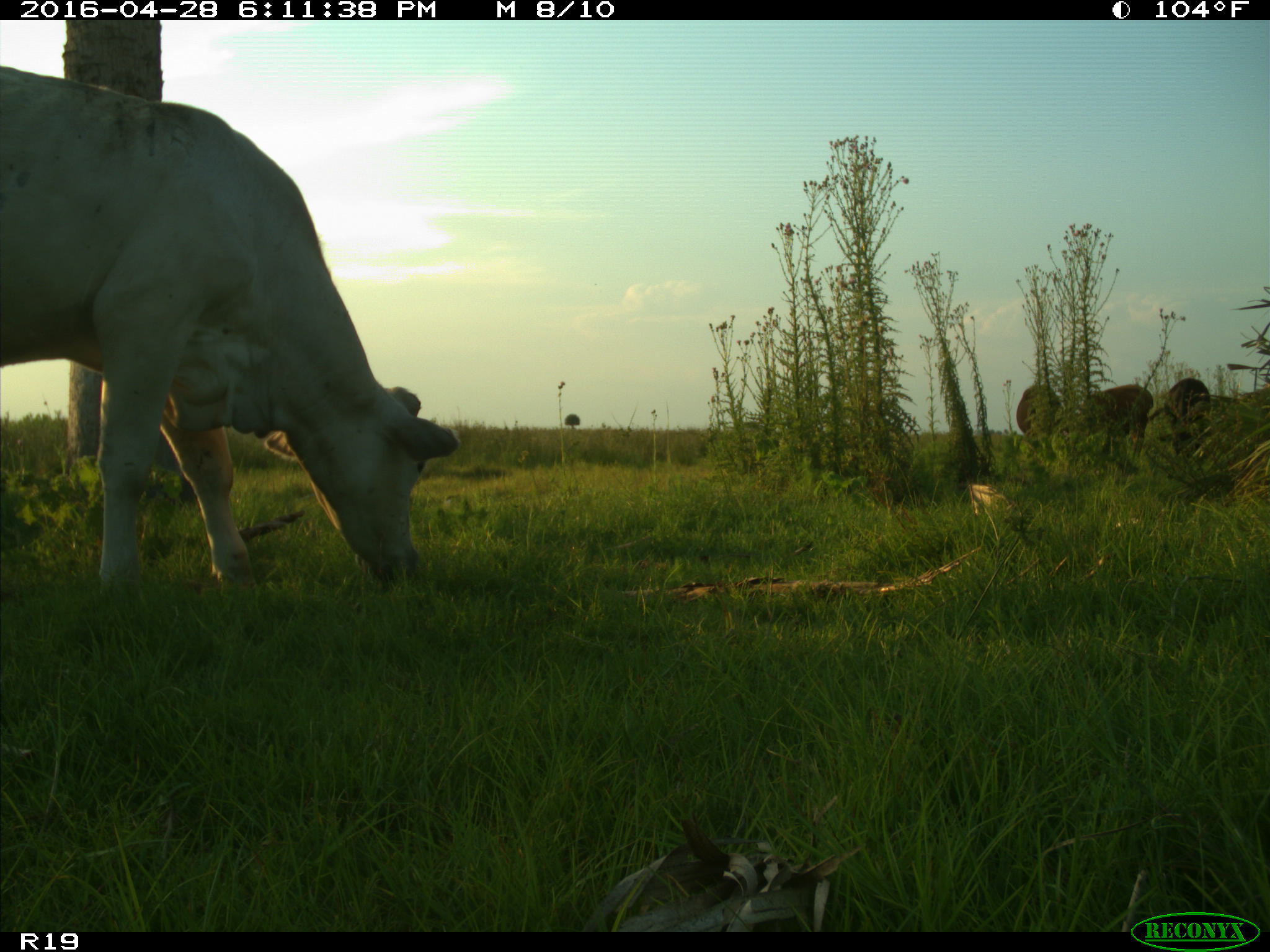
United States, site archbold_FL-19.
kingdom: Animalia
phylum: Chordata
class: Mammalia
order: Artiodactyla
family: Bovidae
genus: Bos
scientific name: Bos taurus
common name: domestic cow